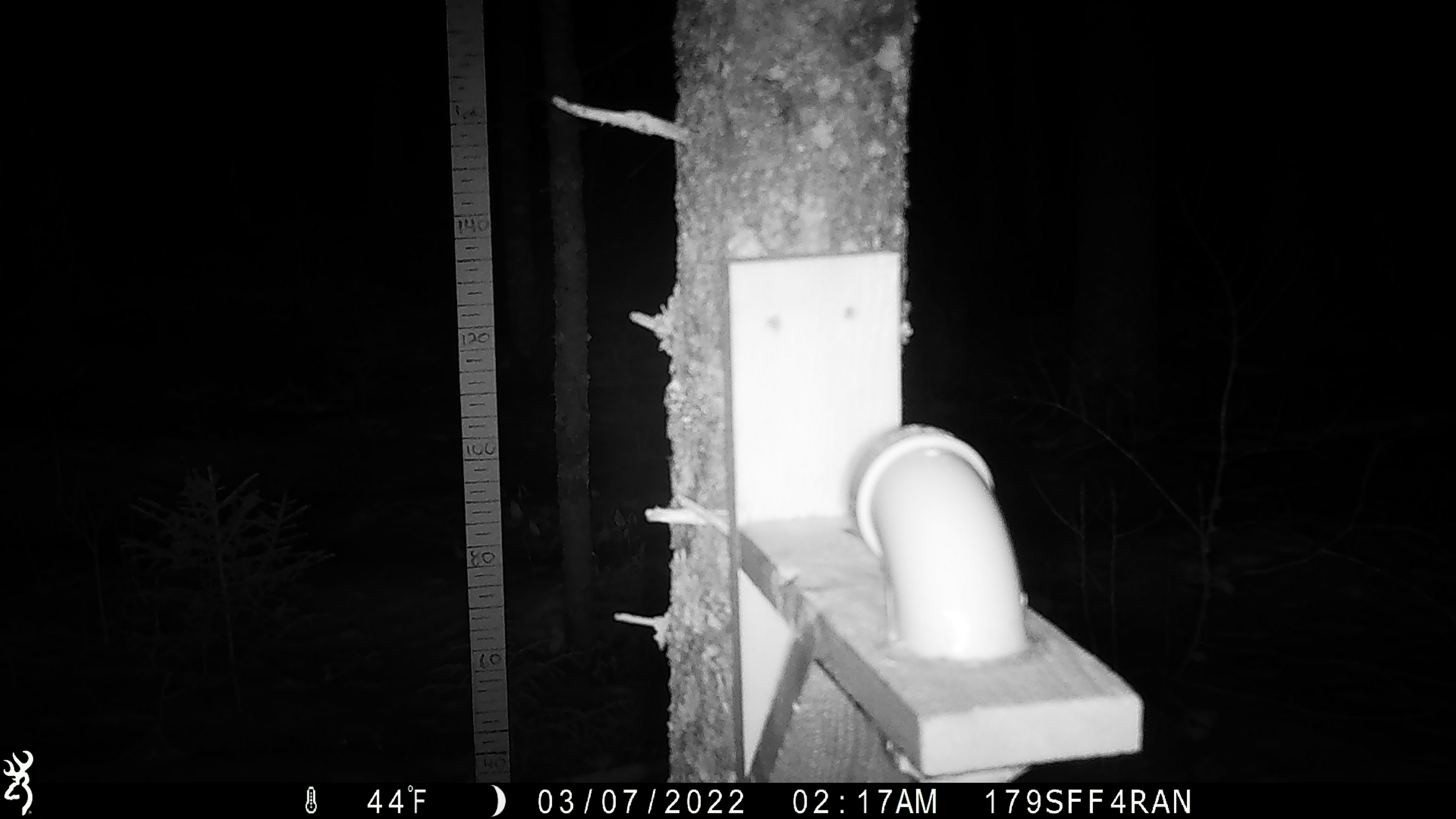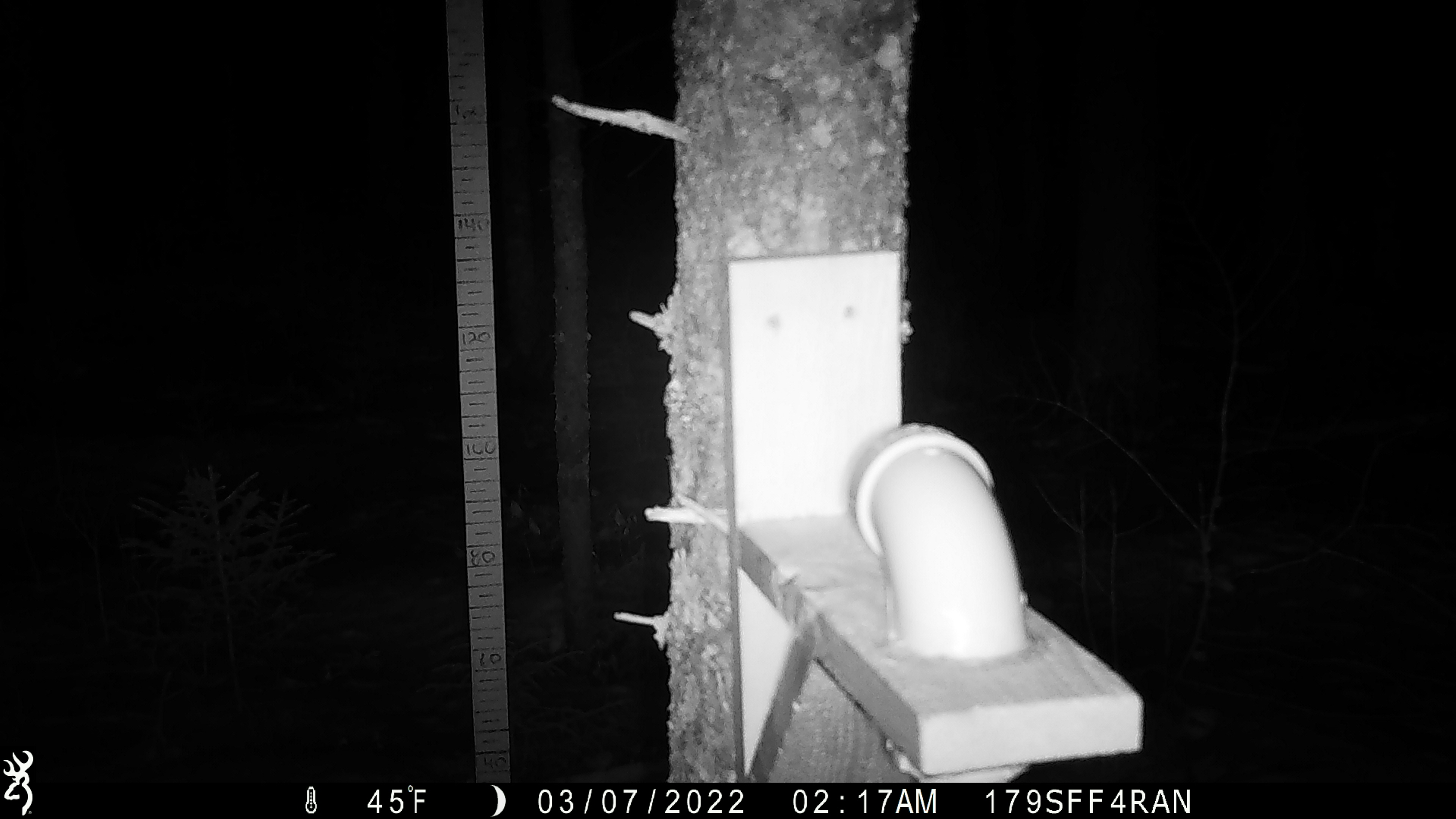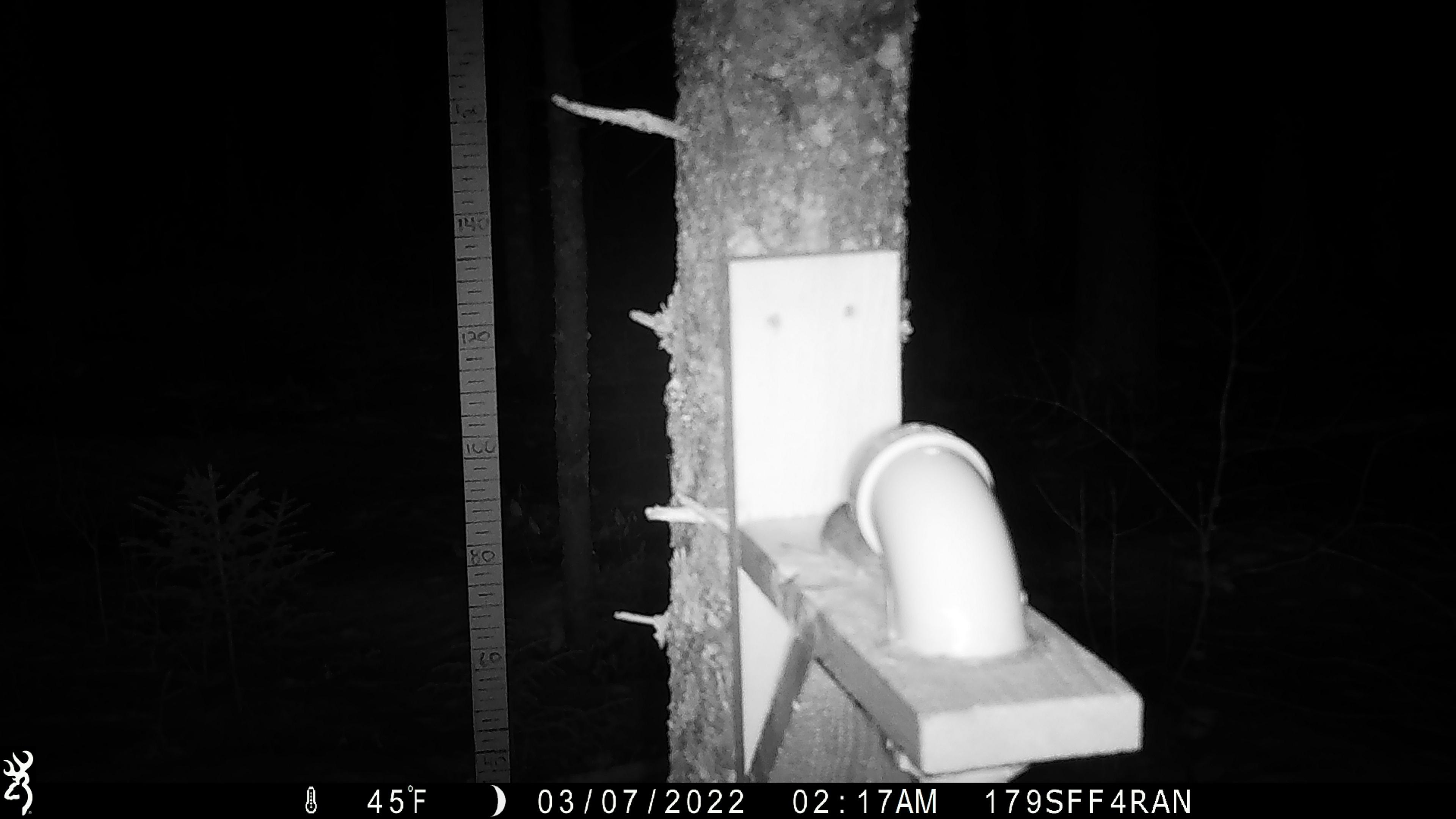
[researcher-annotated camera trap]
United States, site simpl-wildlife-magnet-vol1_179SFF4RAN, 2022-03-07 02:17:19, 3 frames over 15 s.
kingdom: Animalia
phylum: Chordata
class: Mammalia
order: Rodentia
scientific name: Rodentia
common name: mouse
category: mouse sp.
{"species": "mouse sp. (mouse) (Rodentia)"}